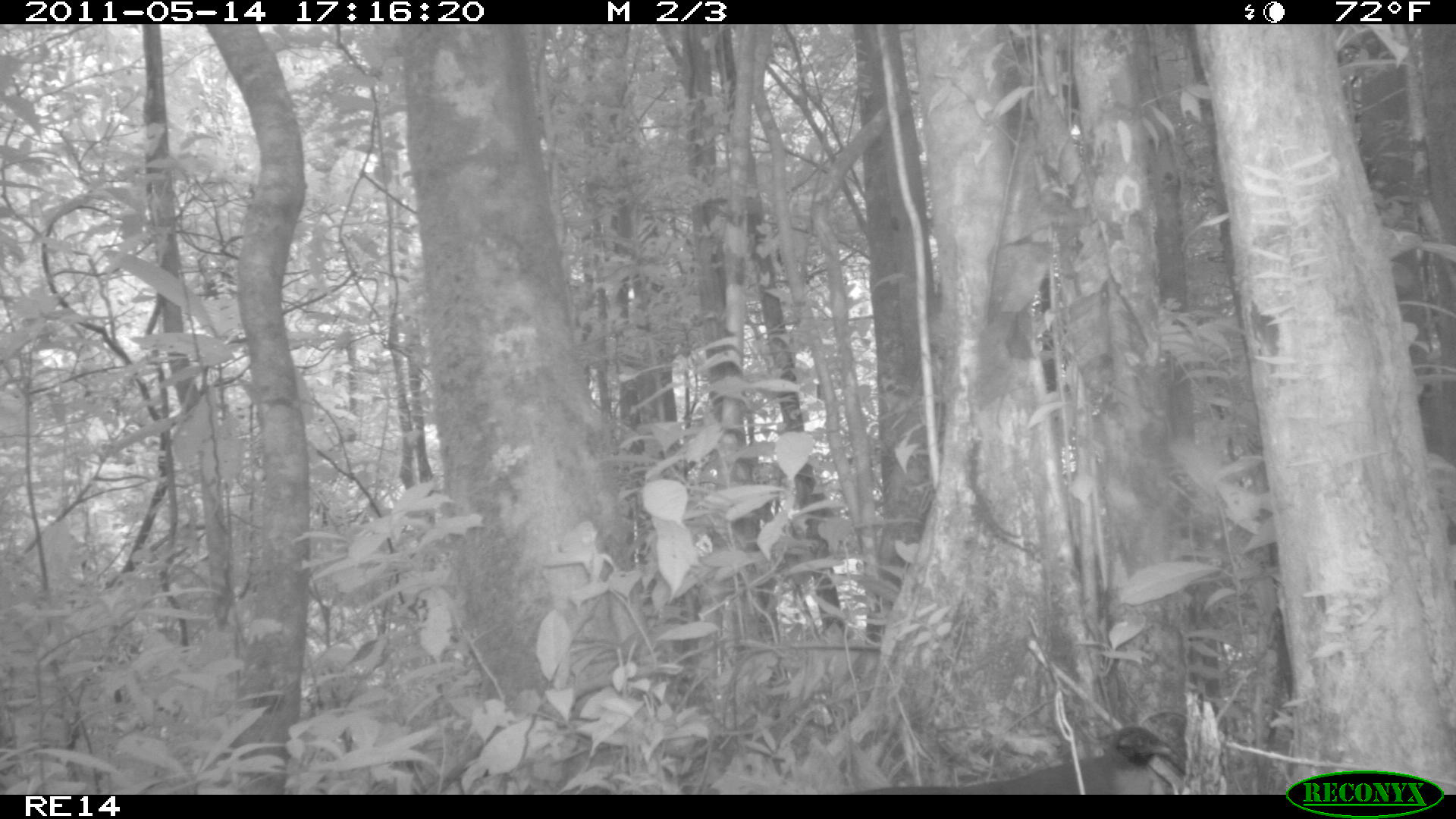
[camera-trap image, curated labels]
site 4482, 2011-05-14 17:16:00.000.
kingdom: Animalia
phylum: Chordata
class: Aves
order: Cuculiformes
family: Cuculidae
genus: Coua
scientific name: Coua serriana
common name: red-breasted coua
Coua serriana (red-breasted coua), count 1.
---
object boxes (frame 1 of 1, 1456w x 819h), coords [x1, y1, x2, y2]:
coua serriana: [851, 724, 1178, 795]